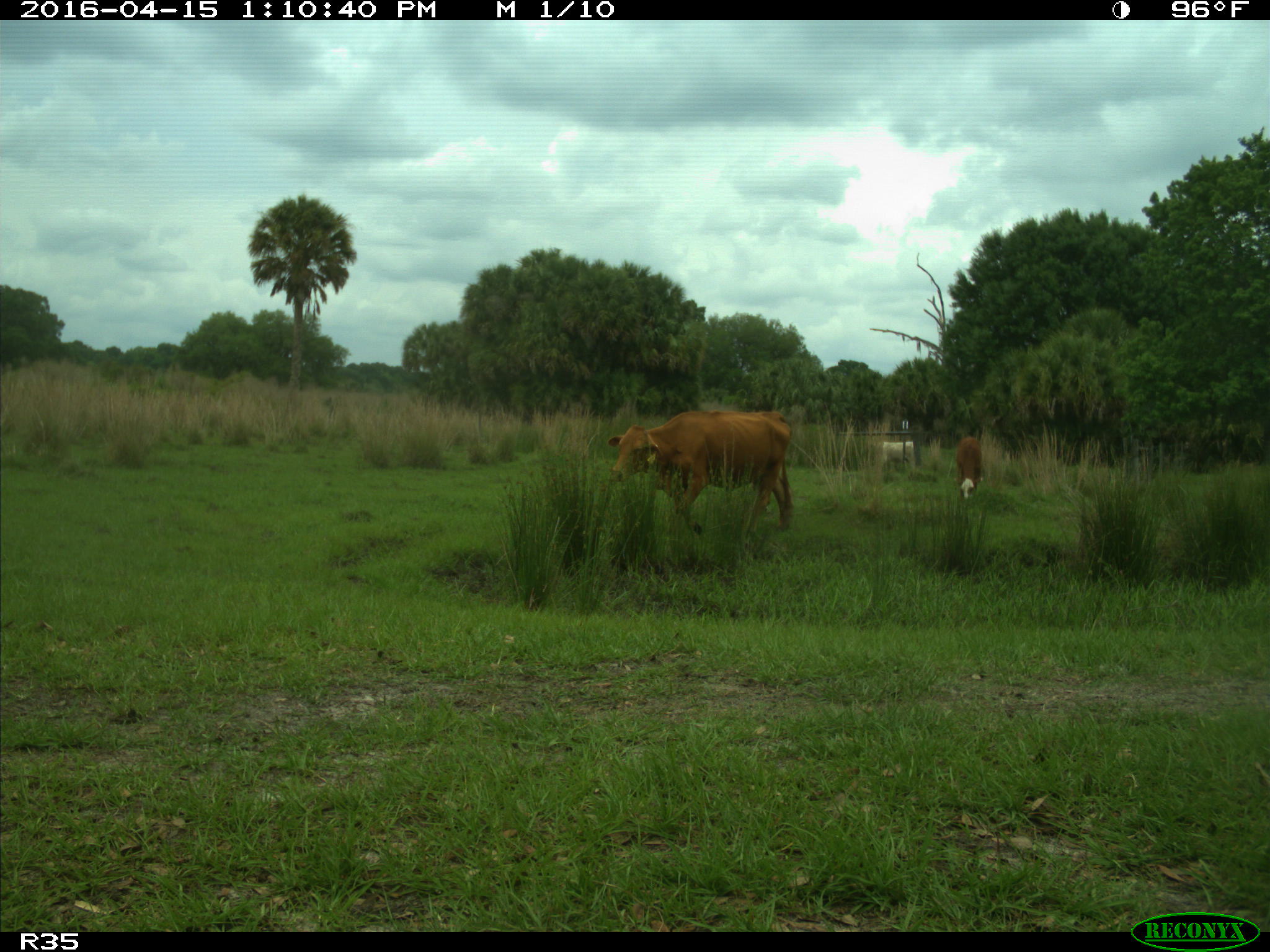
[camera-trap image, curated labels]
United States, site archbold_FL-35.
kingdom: Animalia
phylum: Chordata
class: Mammalia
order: Artiodactyla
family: Bovidae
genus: Bos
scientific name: Bos taurus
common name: domestic cow